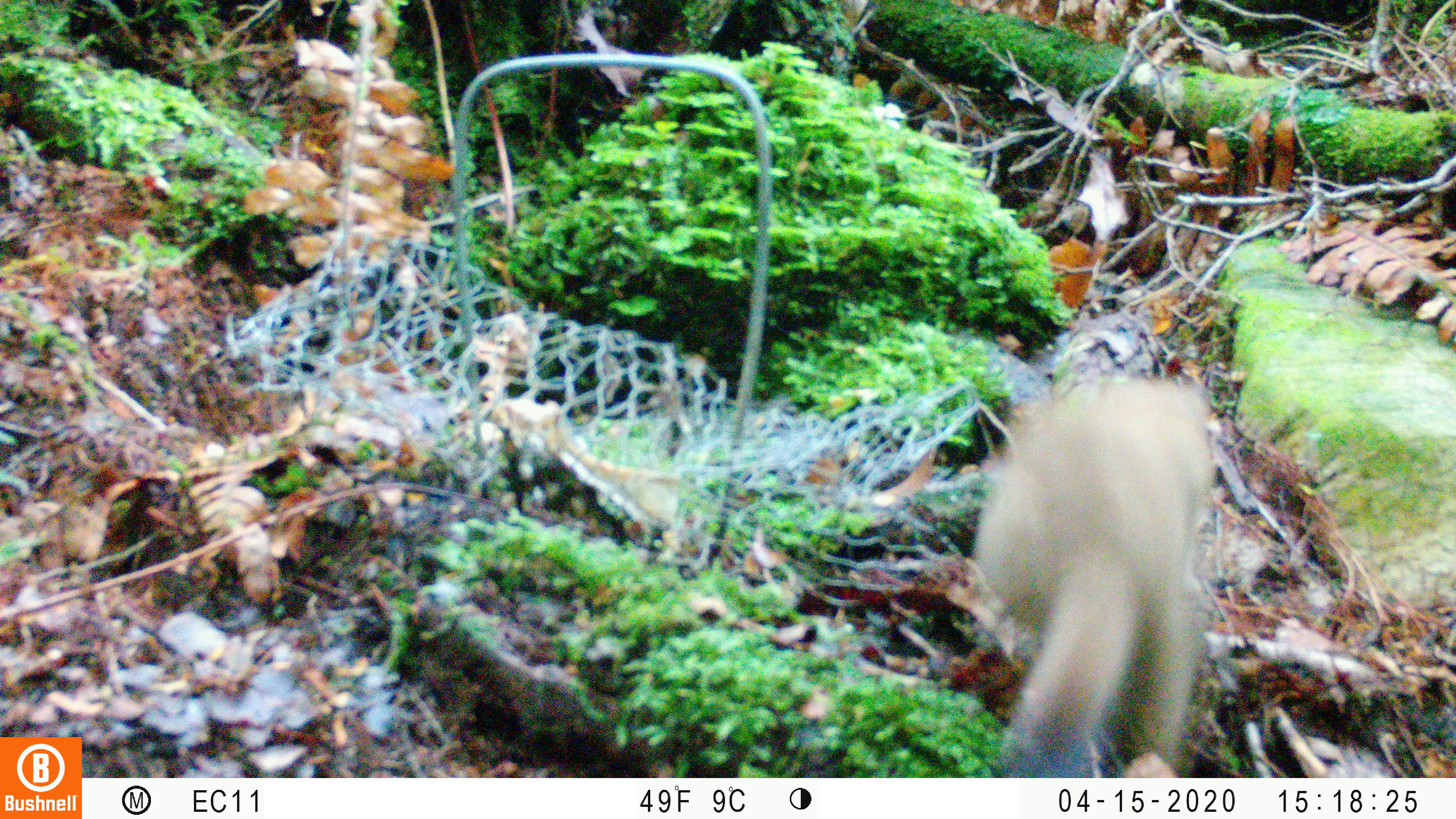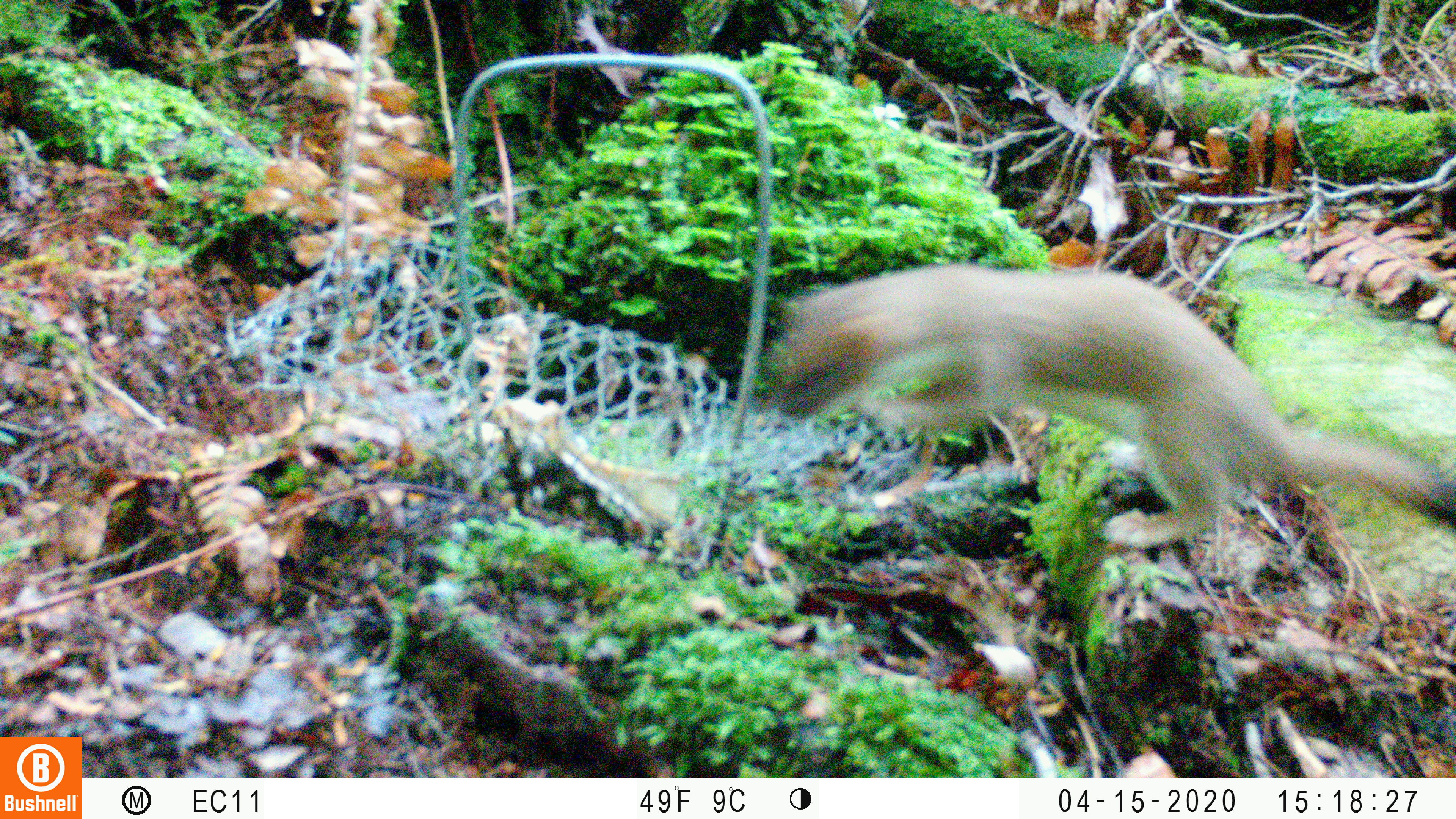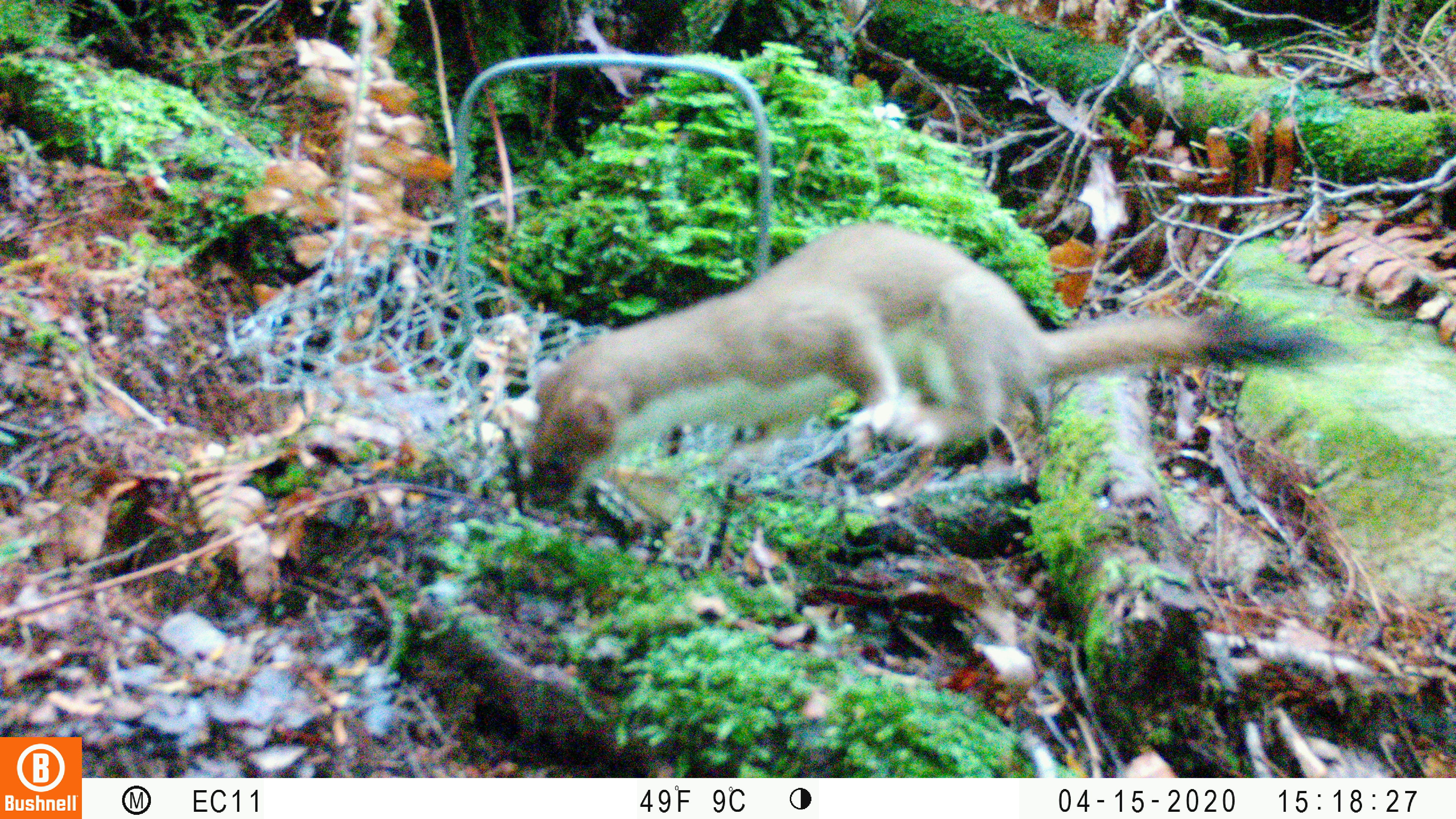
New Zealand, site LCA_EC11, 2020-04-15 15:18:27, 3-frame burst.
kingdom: Animalia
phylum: Chordata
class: Mammalia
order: Carnivora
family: Mustelidae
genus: Mustela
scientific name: Mustela erminea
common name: stoat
Stoat (Mustela erminea).